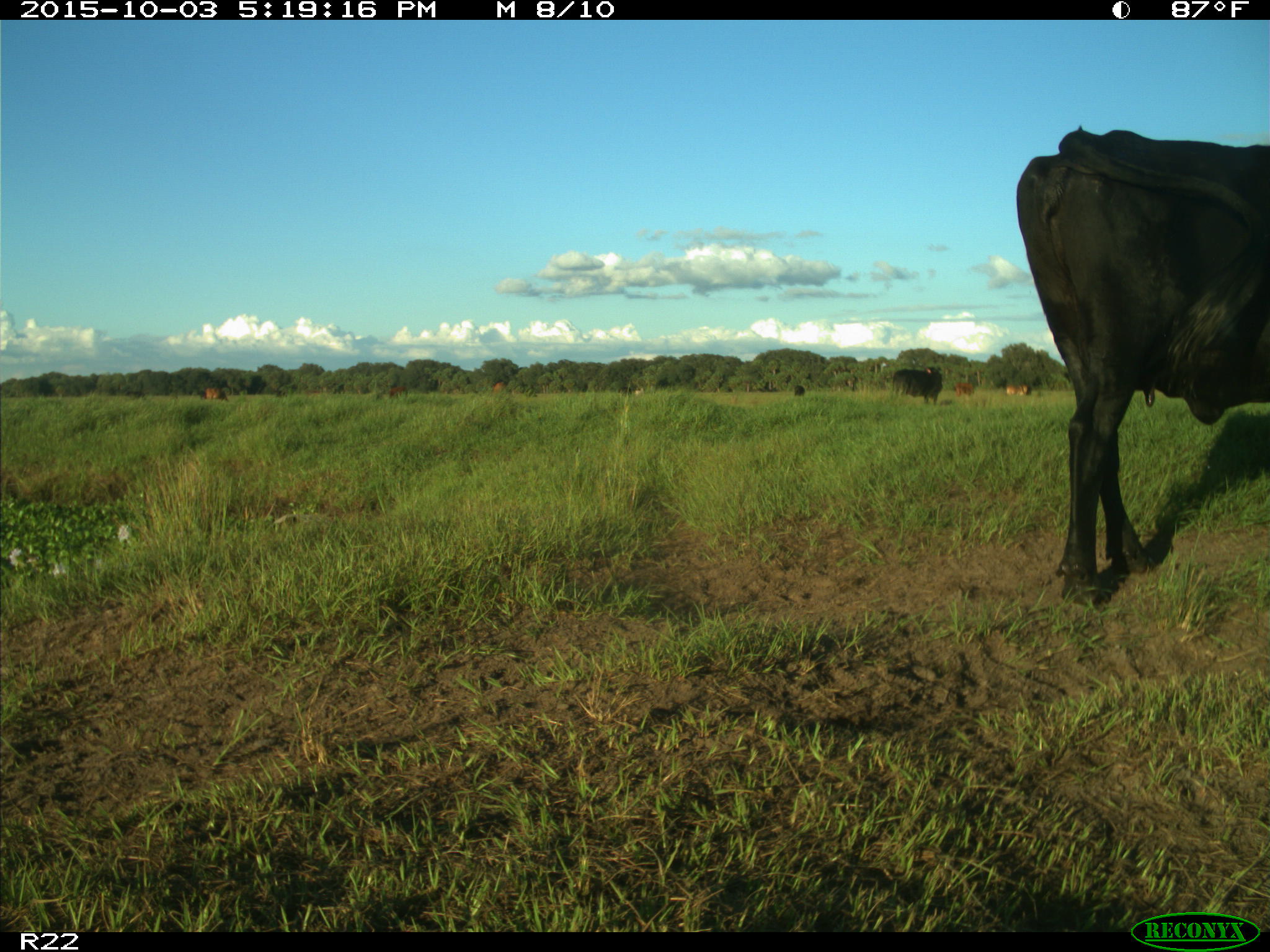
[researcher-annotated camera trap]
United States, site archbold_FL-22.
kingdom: Animalia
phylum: Chordata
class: Mammalia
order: Artiodactyla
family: Bovidae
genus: Bos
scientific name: Bos taurus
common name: domestic cow